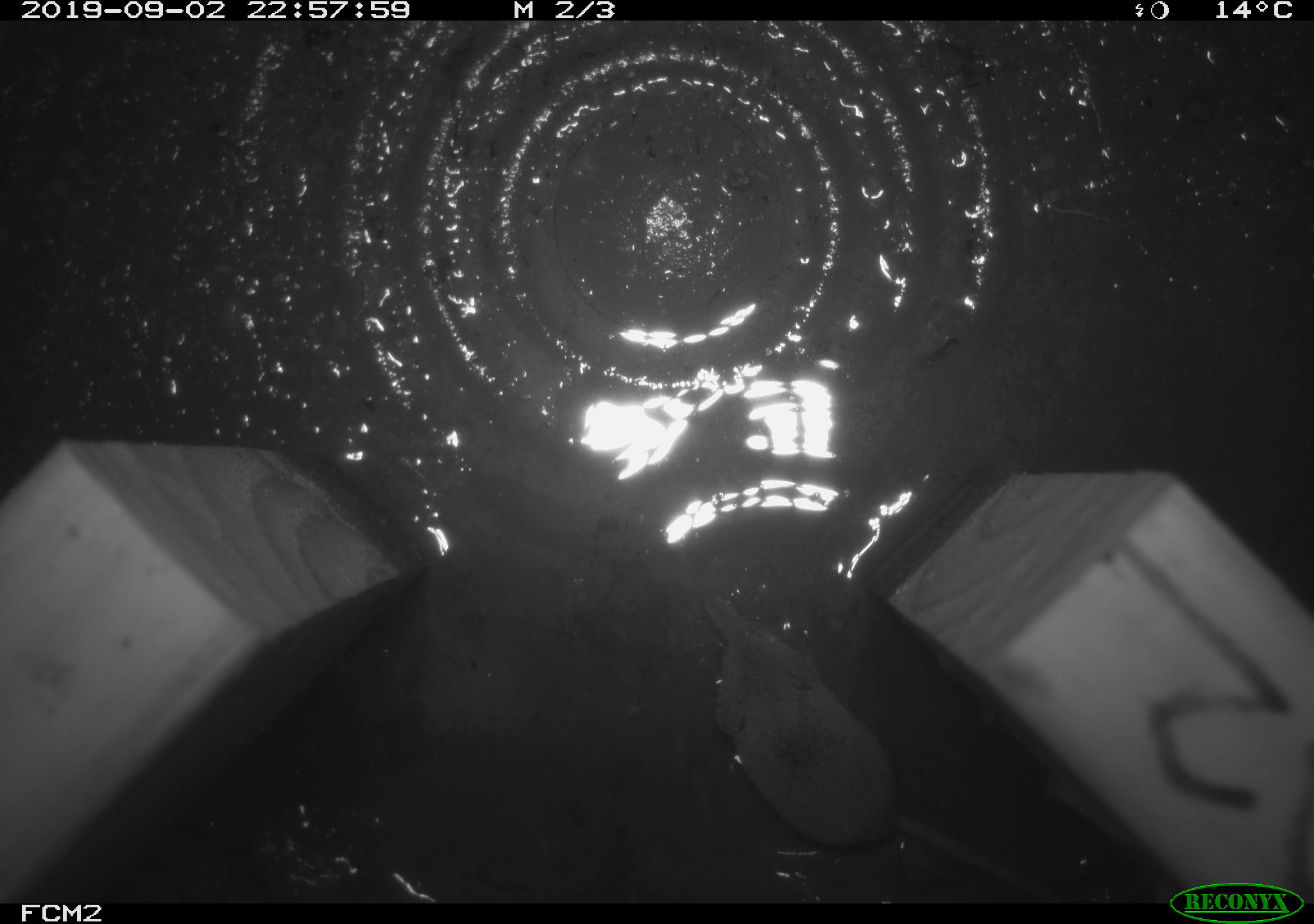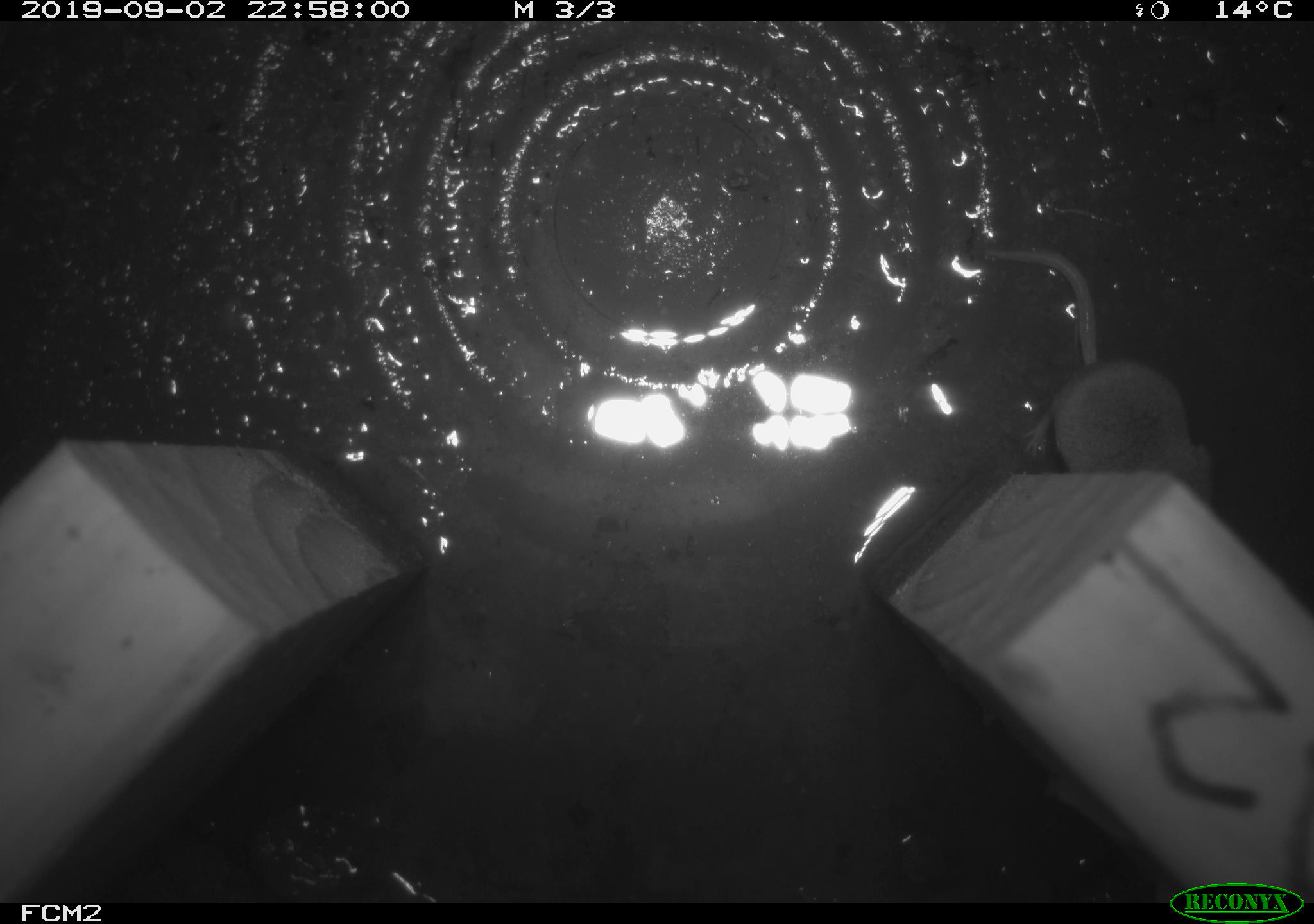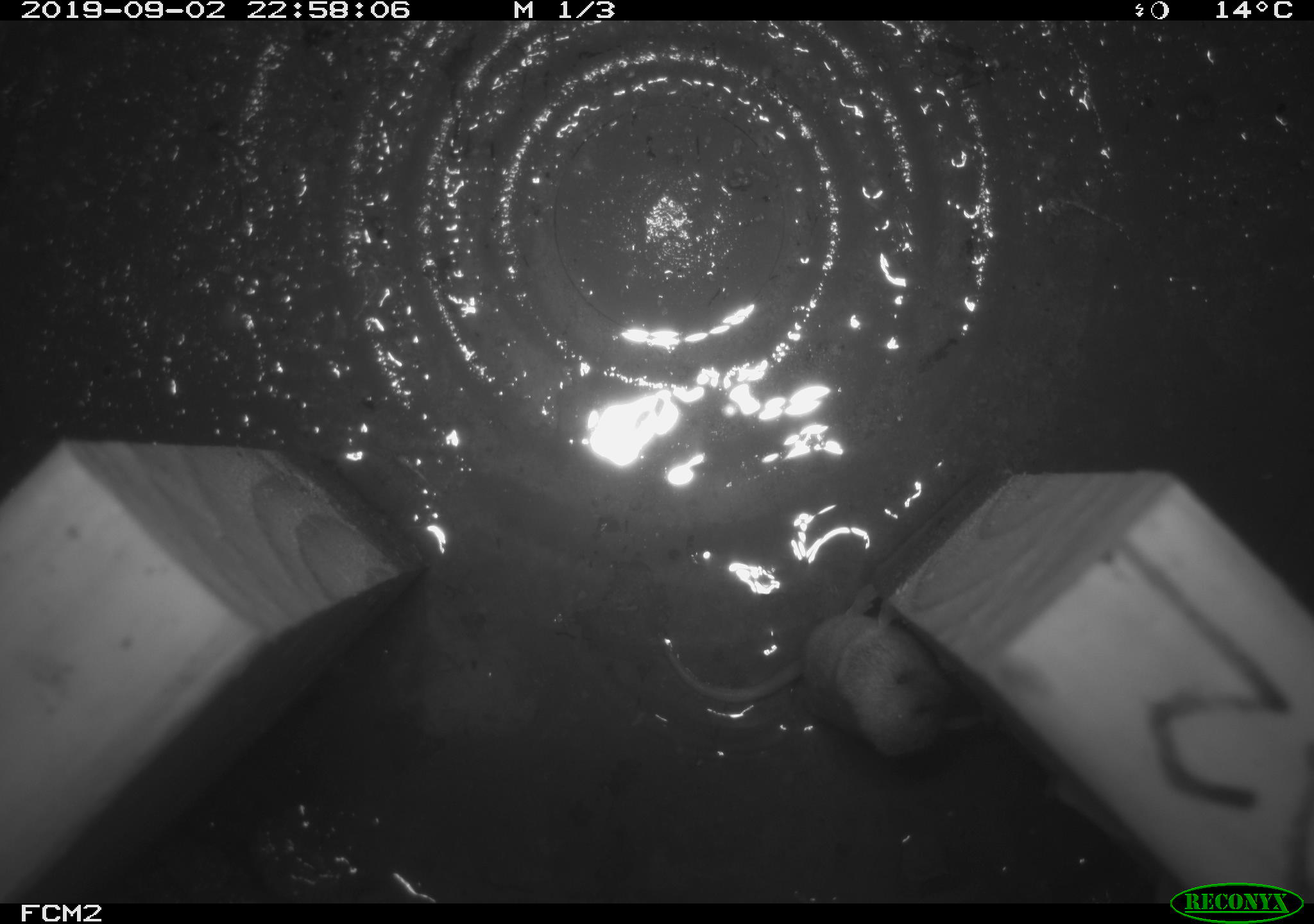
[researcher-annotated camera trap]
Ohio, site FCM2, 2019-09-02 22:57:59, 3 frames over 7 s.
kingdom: Animalia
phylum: Chordata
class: Mammalia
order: Eulipotyphla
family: Soricidae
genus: Sorex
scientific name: Sorex cinereus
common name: masked shrew